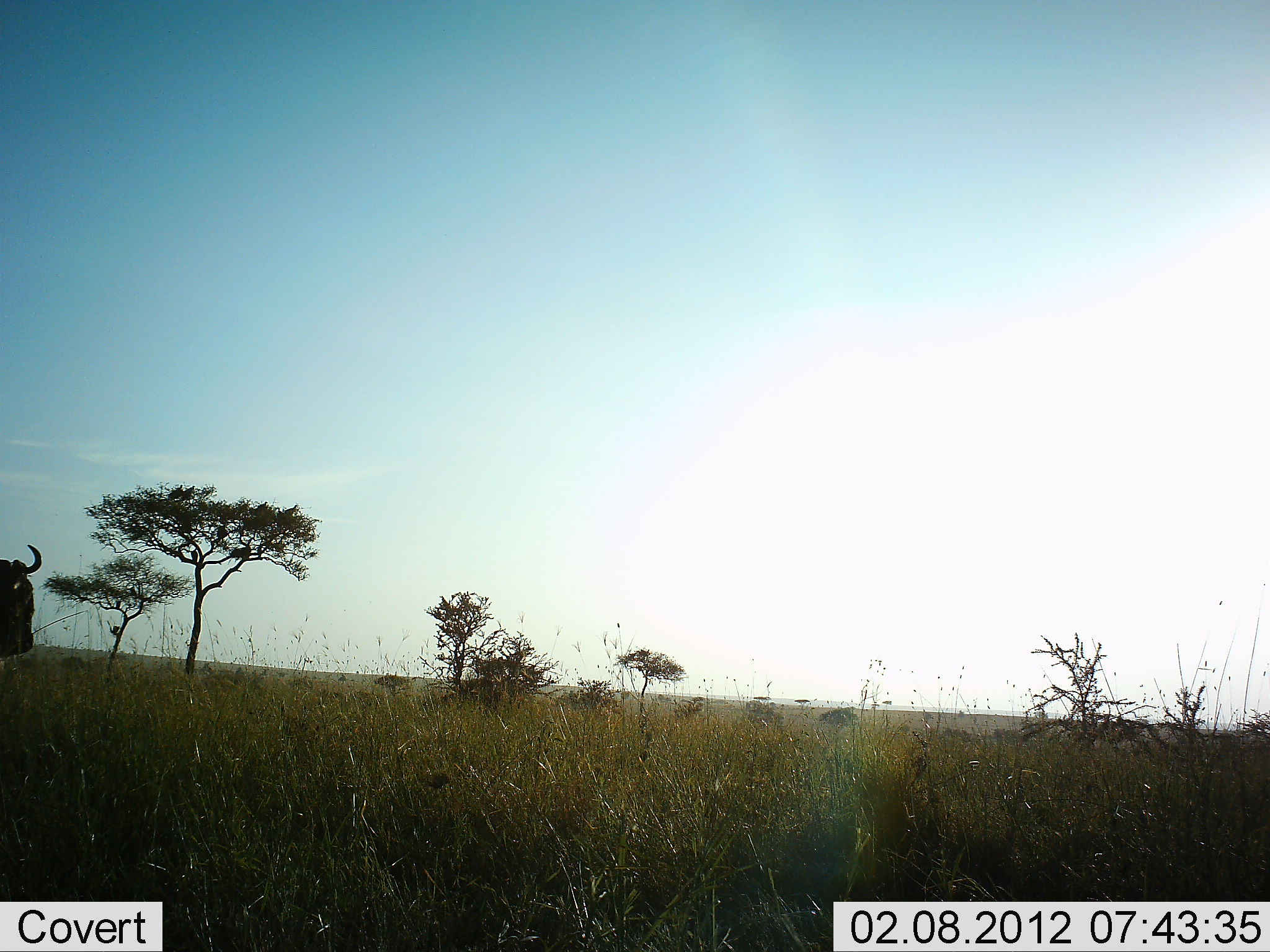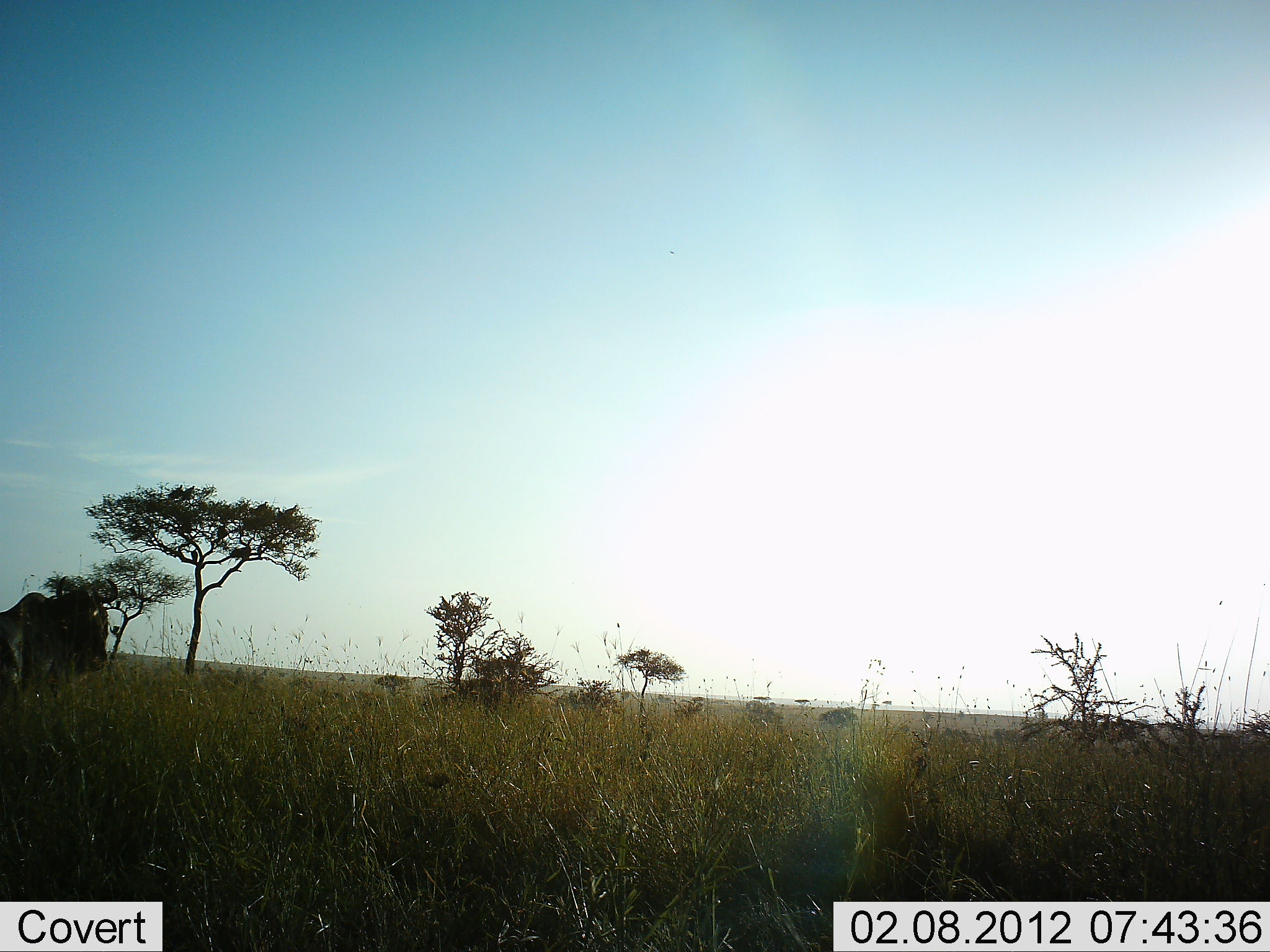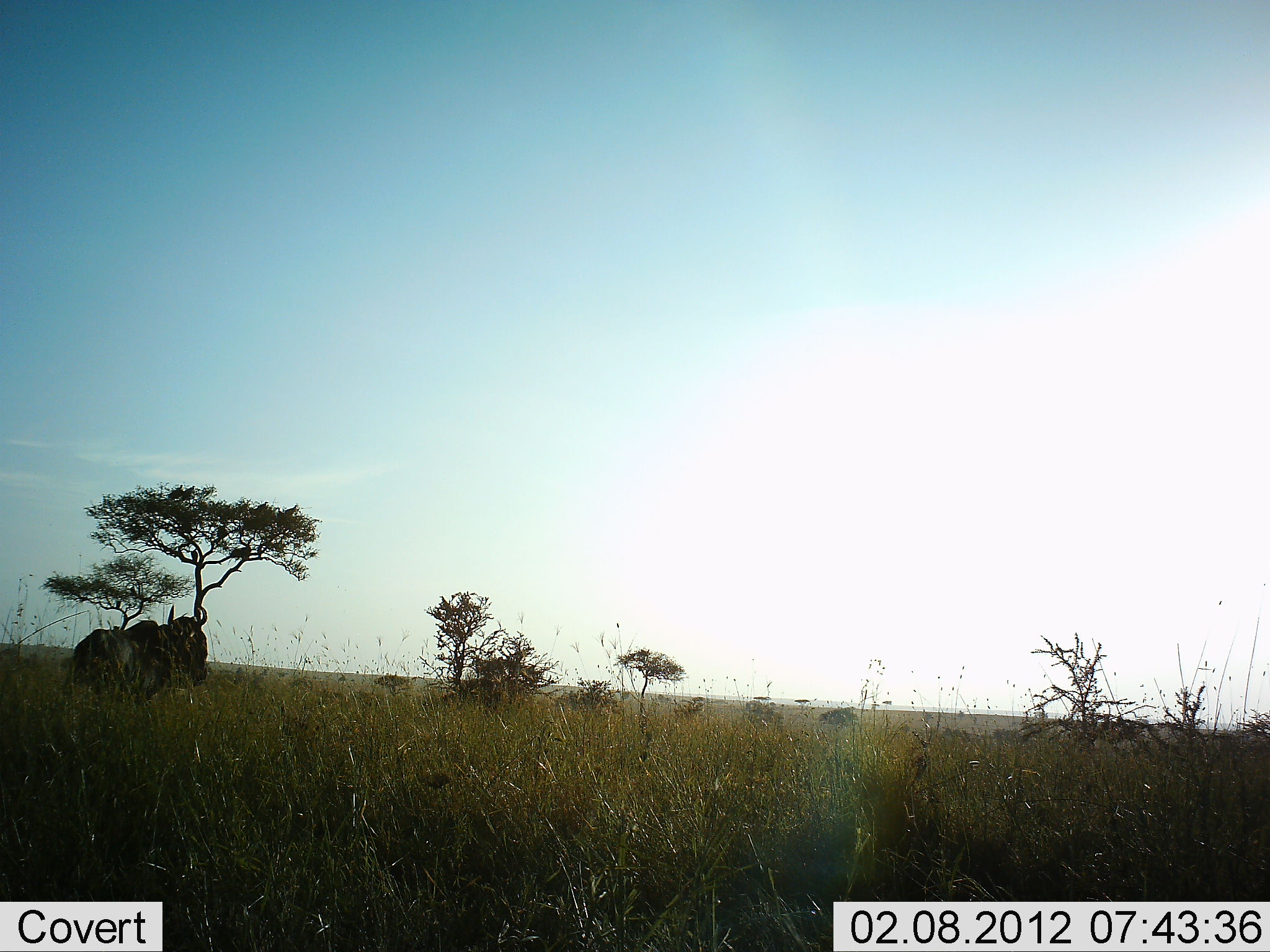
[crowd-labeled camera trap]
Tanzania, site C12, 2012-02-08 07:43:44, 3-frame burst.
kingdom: Animalia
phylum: Chordata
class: Mammalia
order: Artiodactyla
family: Bovidae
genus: Connochaetes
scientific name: Connochaetes taurinus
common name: blue wildebeest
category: wildebeest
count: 1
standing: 7%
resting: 0%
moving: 93%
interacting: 0%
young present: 0%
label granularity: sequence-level